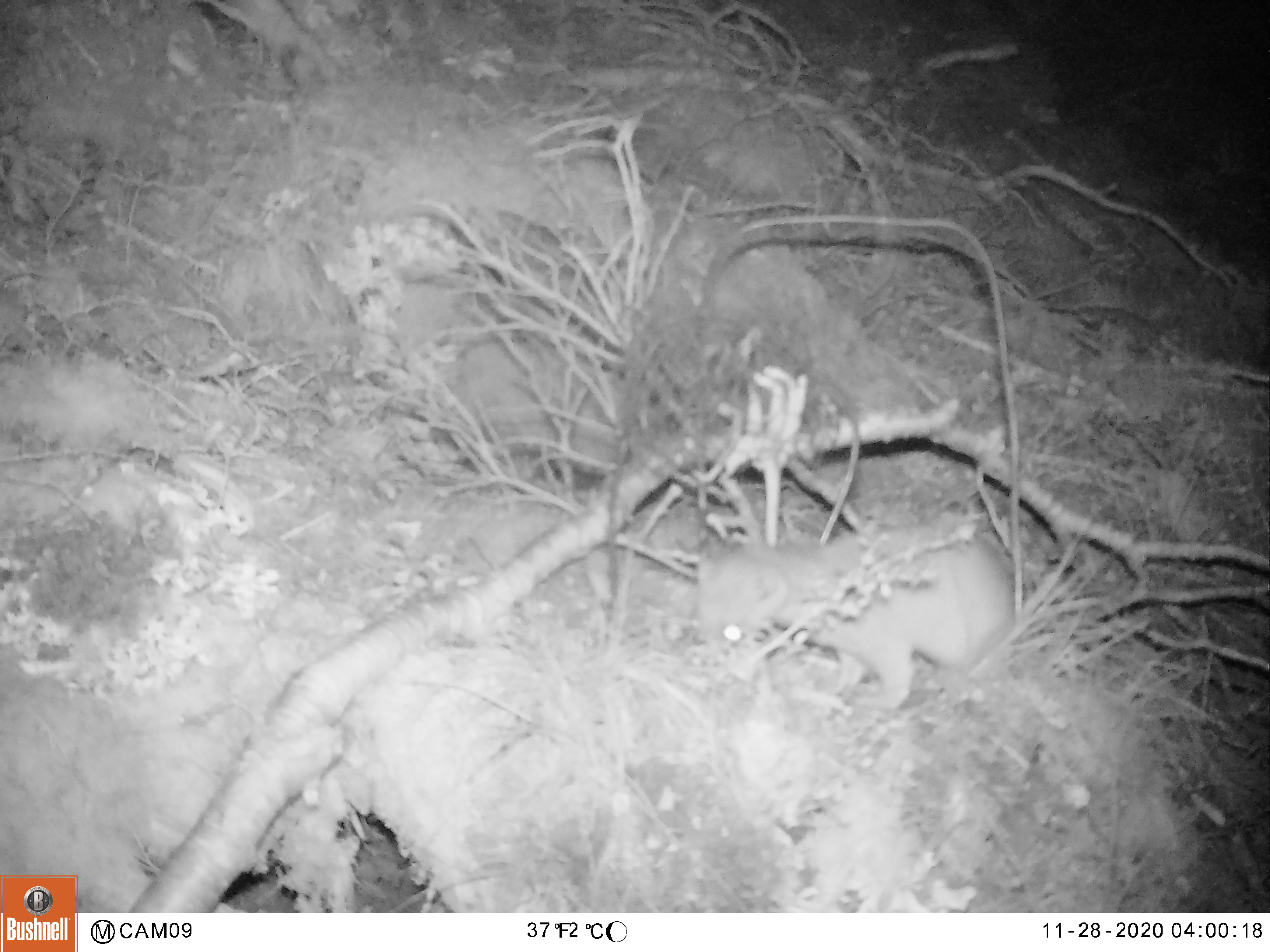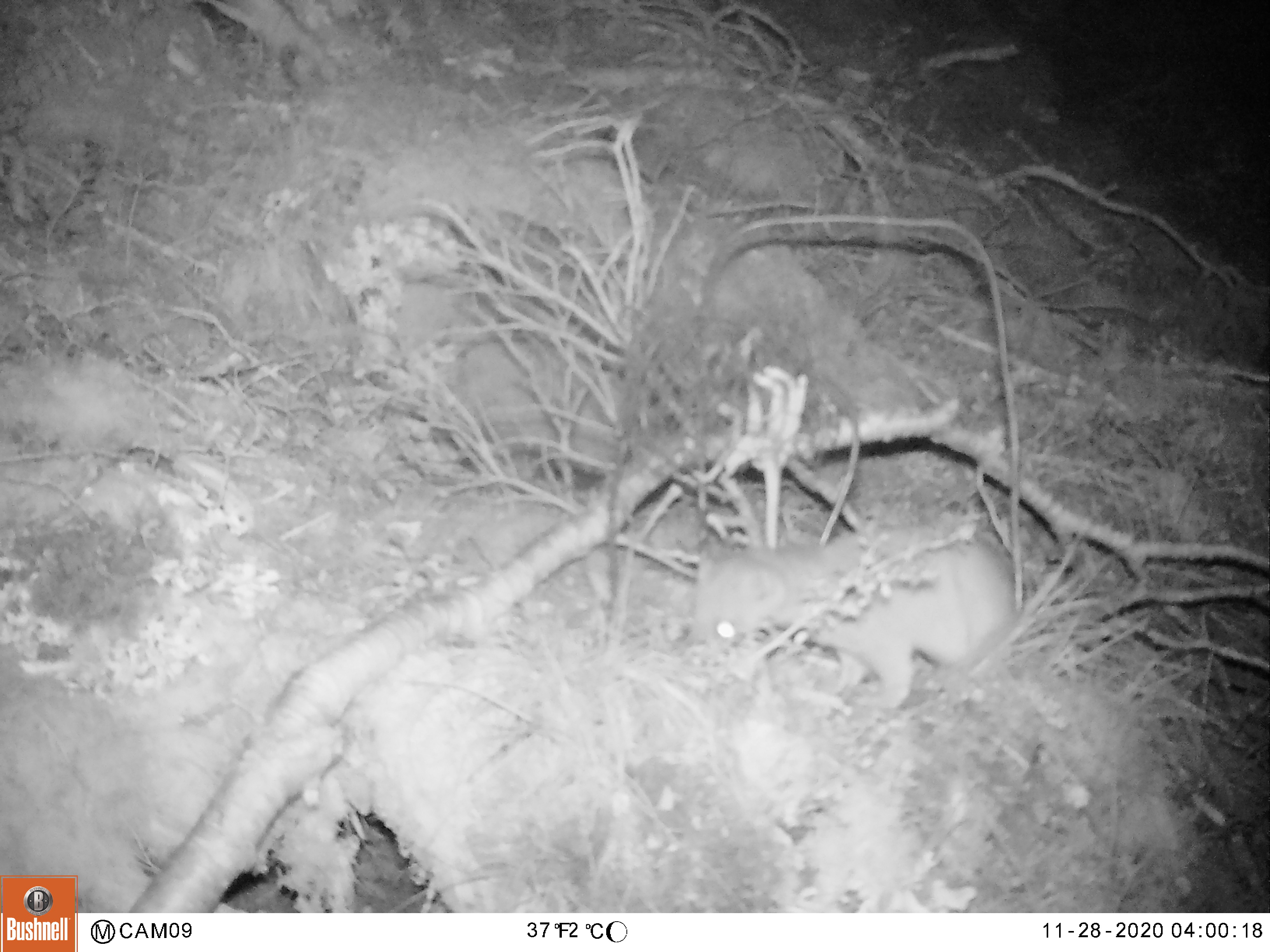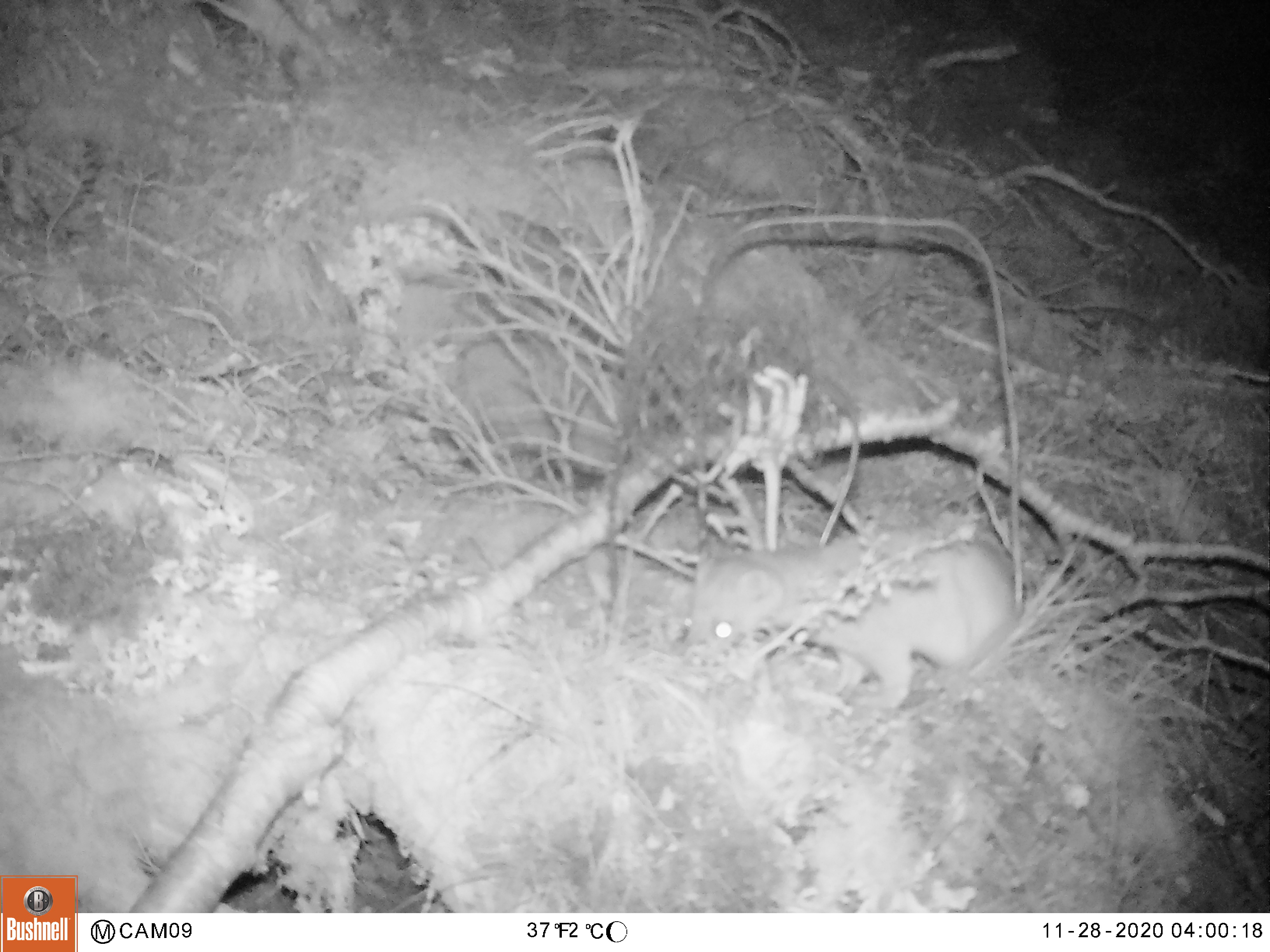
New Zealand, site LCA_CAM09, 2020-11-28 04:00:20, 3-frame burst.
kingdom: Animalia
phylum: Chordata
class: Mammalia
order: Carnivora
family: Mustelidae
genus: Mustela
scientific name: Mustela erminea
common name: stoat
Stoat (Mustela erminea).